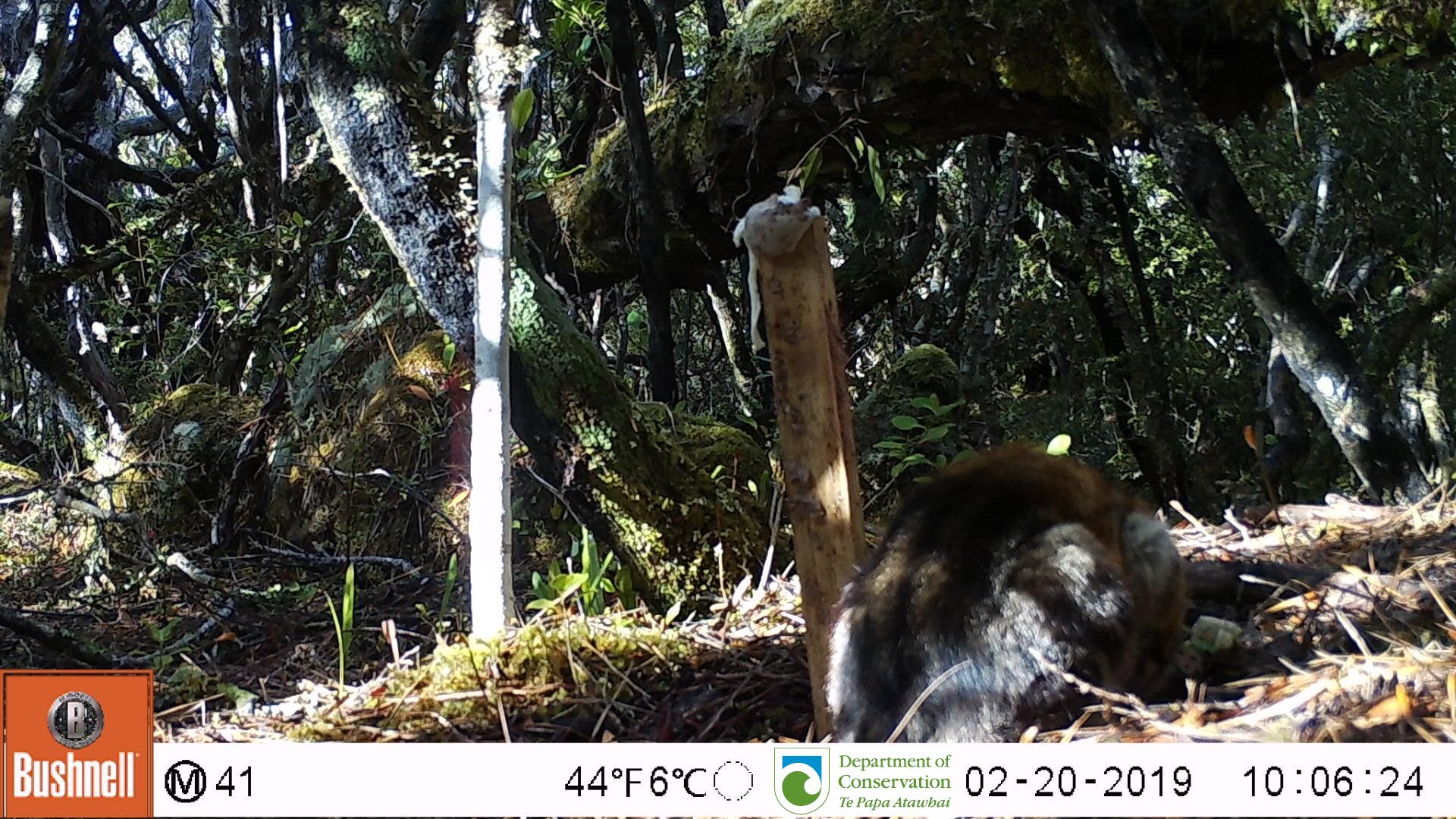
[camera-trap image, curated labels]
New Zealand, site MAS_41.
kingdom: Animalia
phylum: Chordata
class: Mammalia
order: Carnivora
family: Felidae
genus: Felis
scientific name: Felis catus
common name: domestic cat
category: cat